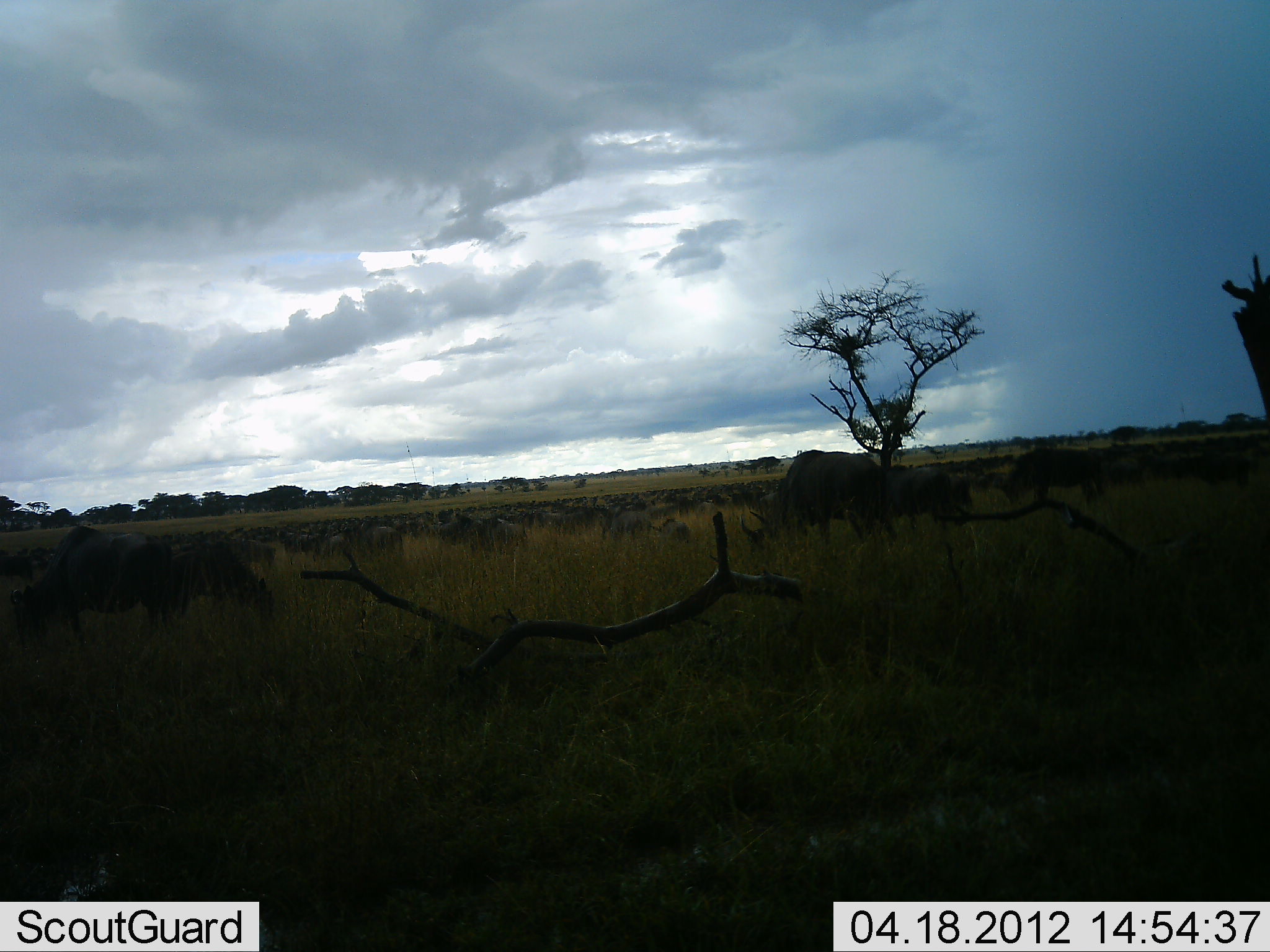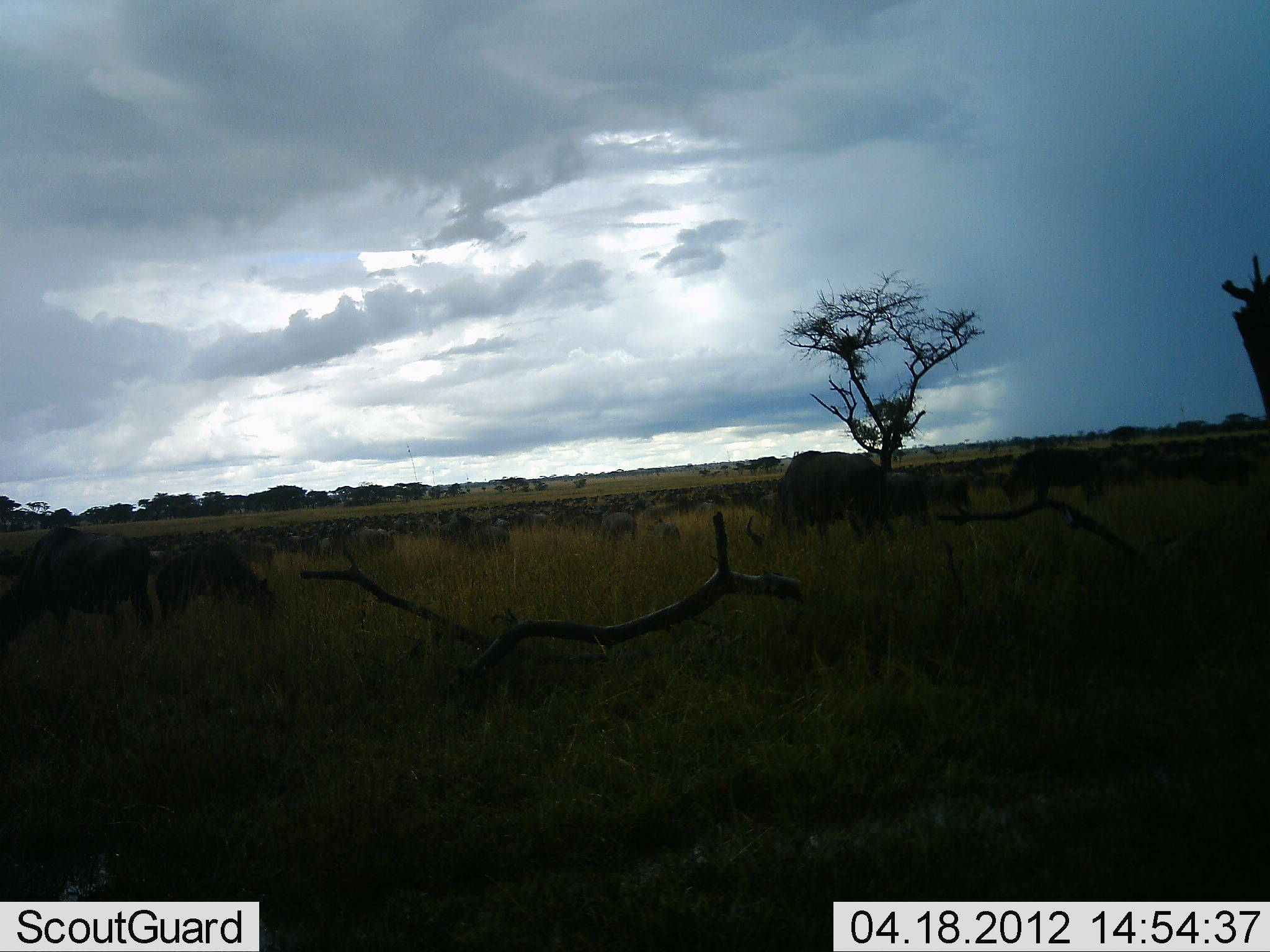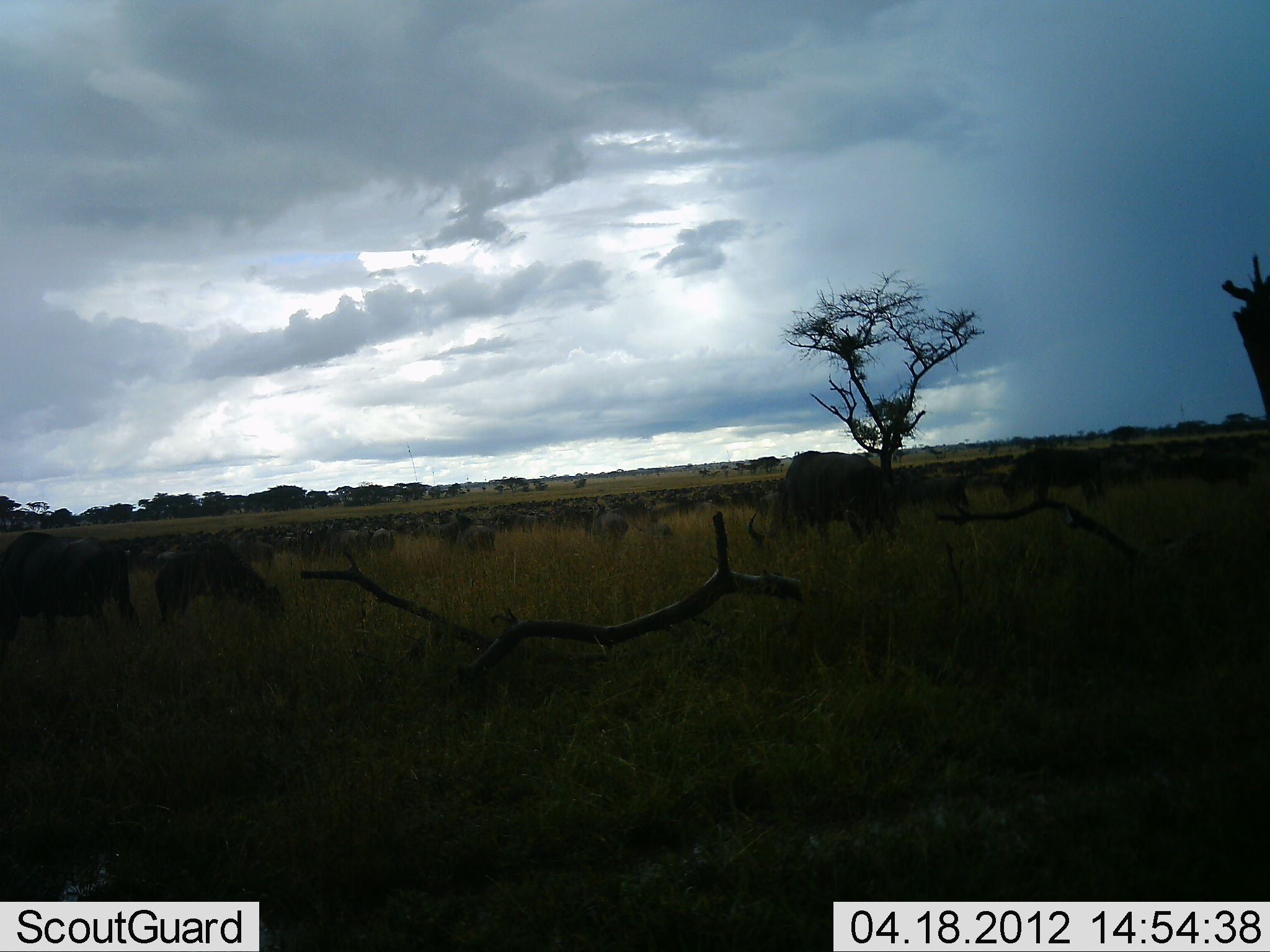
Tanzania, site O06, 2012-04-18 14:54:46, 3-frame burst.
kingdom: Animalia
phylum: Chordata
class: Mammalia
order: Artiodactyla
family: Bovidae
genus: Connochaetes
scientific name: Connochaetes taurinus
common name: blue wildebeest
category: wildebeest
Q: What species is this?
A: Wildebeest (blue wildebeest) (Connochaetes taurinus).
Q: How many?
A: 51+.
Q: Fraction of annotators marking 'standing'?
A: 43%.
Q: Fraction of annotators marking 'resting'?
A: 7%.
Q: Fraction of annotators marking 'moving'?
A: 57%.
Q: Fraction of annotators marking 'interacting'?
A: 14%.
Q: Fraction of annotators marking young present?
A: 7%.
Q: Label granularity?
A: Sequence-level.